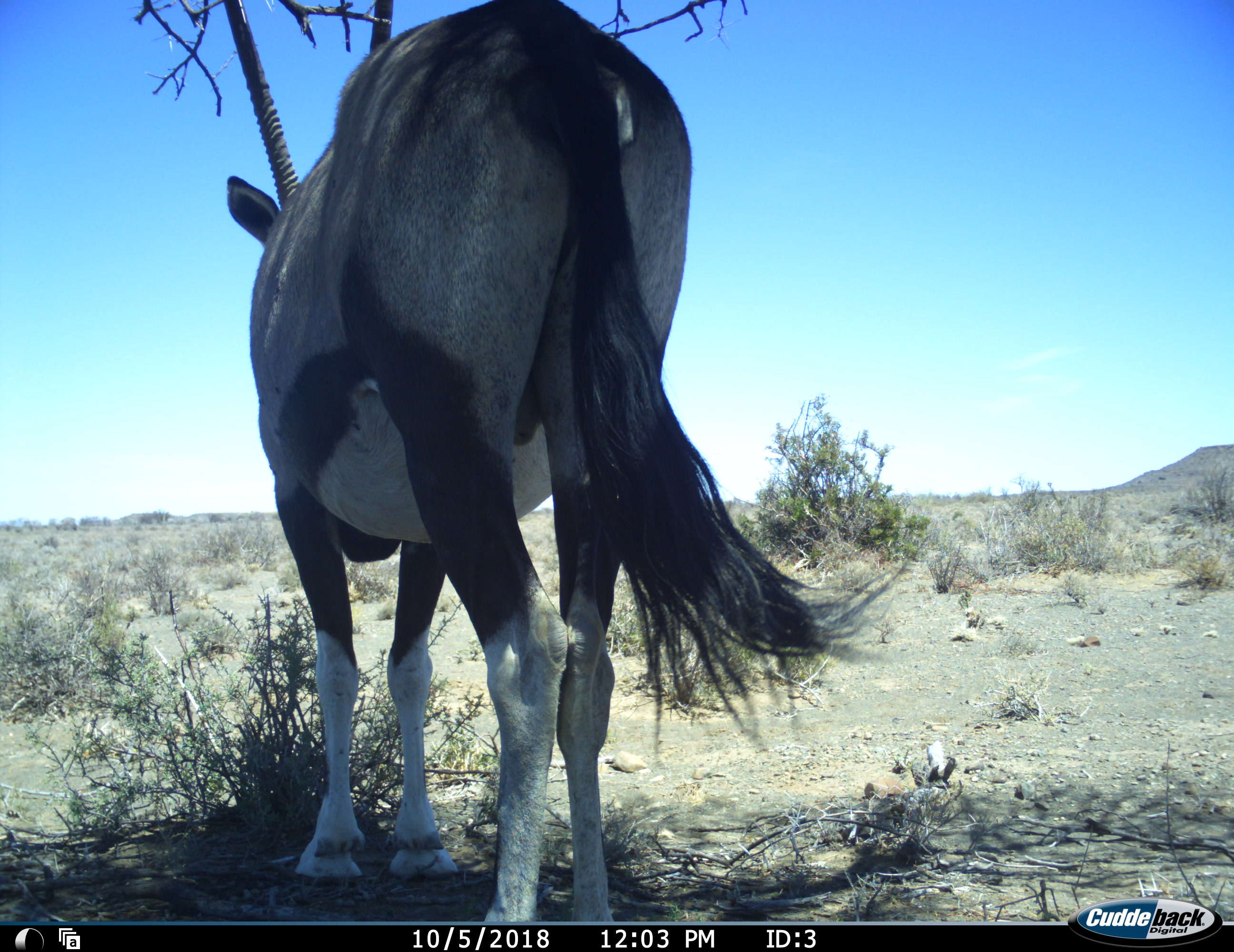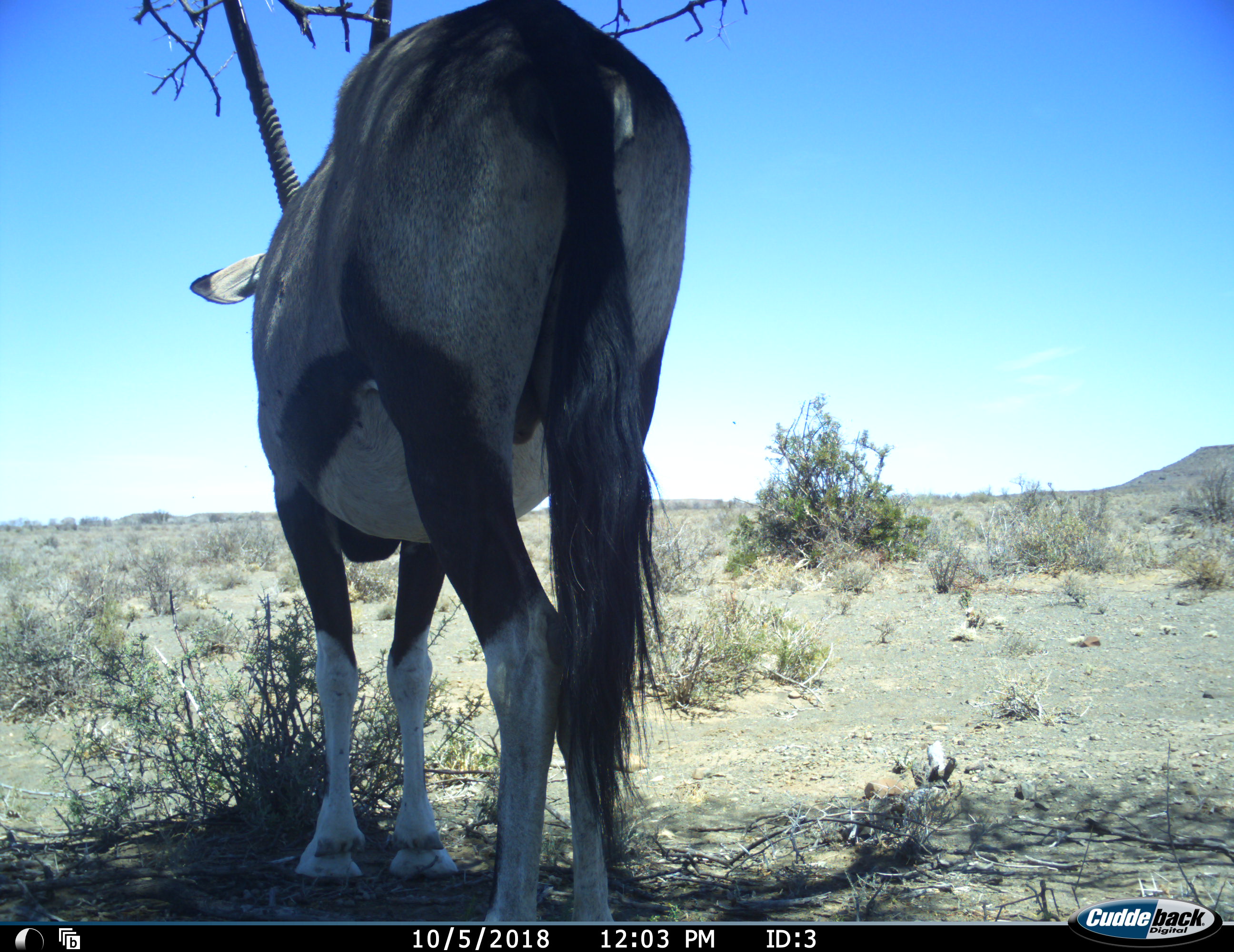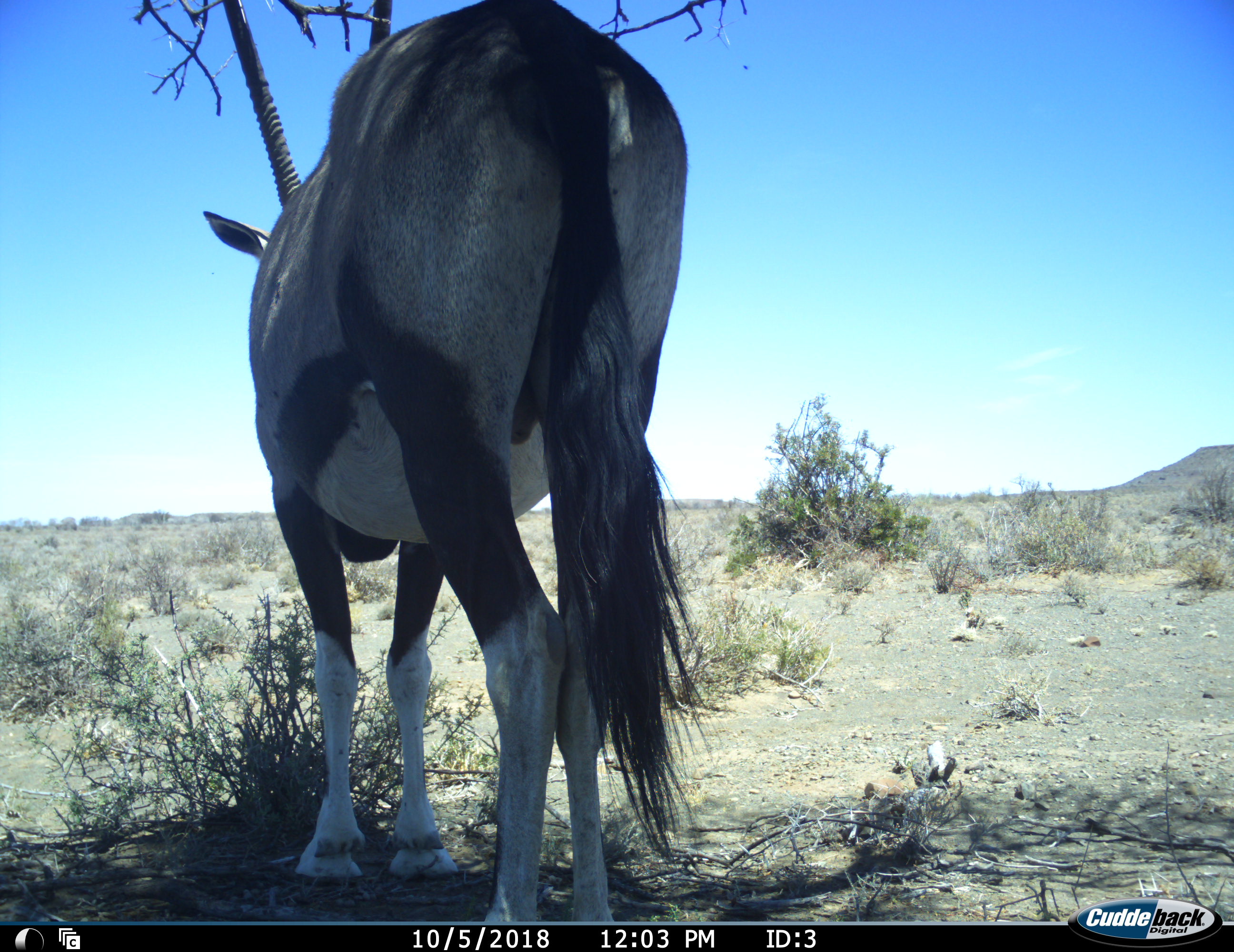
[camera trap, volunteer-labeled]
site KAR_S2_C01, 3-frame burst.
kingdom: Animalia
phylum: Chordata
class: Mammalia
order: Artiodactyla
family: Bovidae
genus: Oryx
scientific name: Oryx gazella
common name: gemsbok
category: oryx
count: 1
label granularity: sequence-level